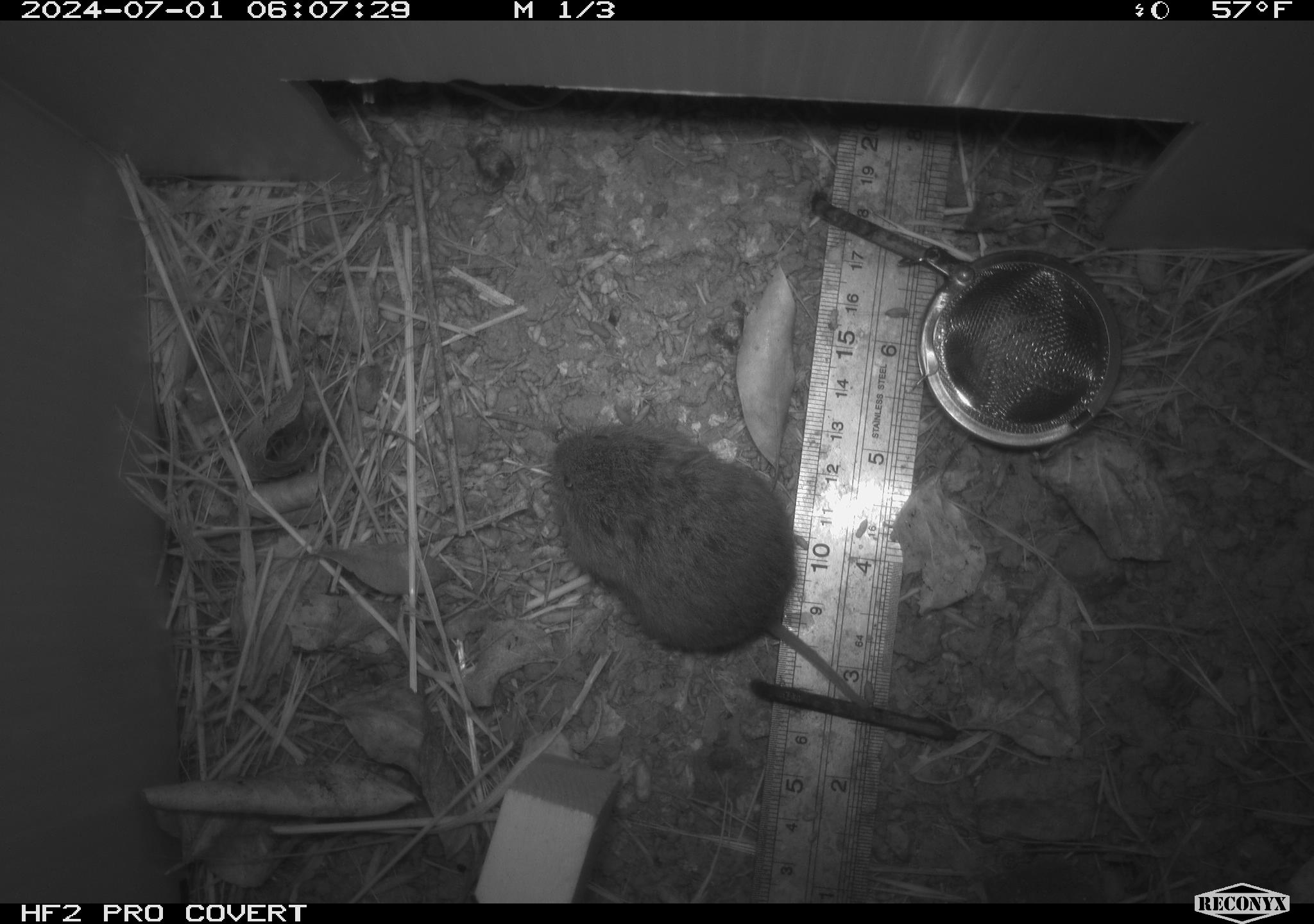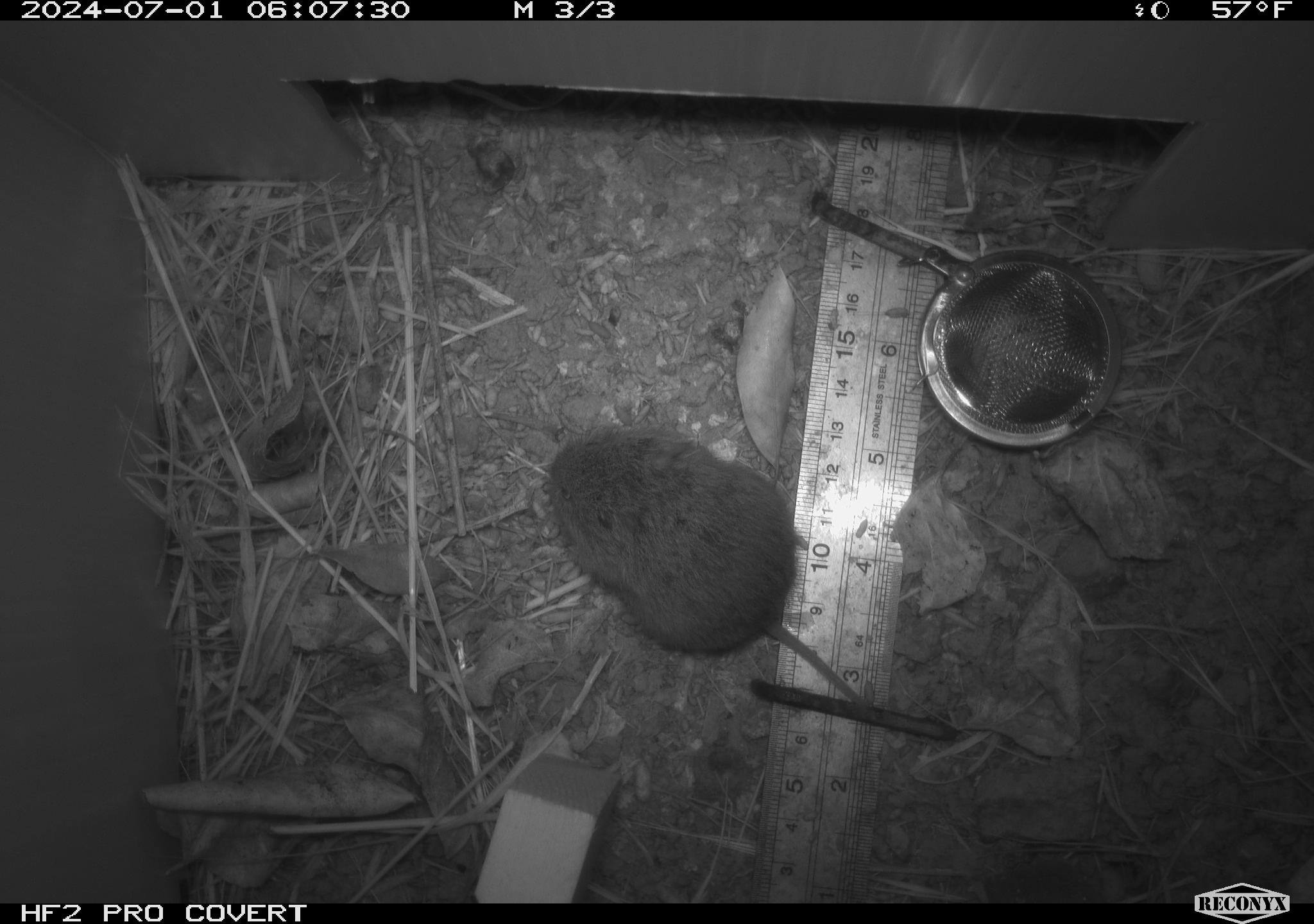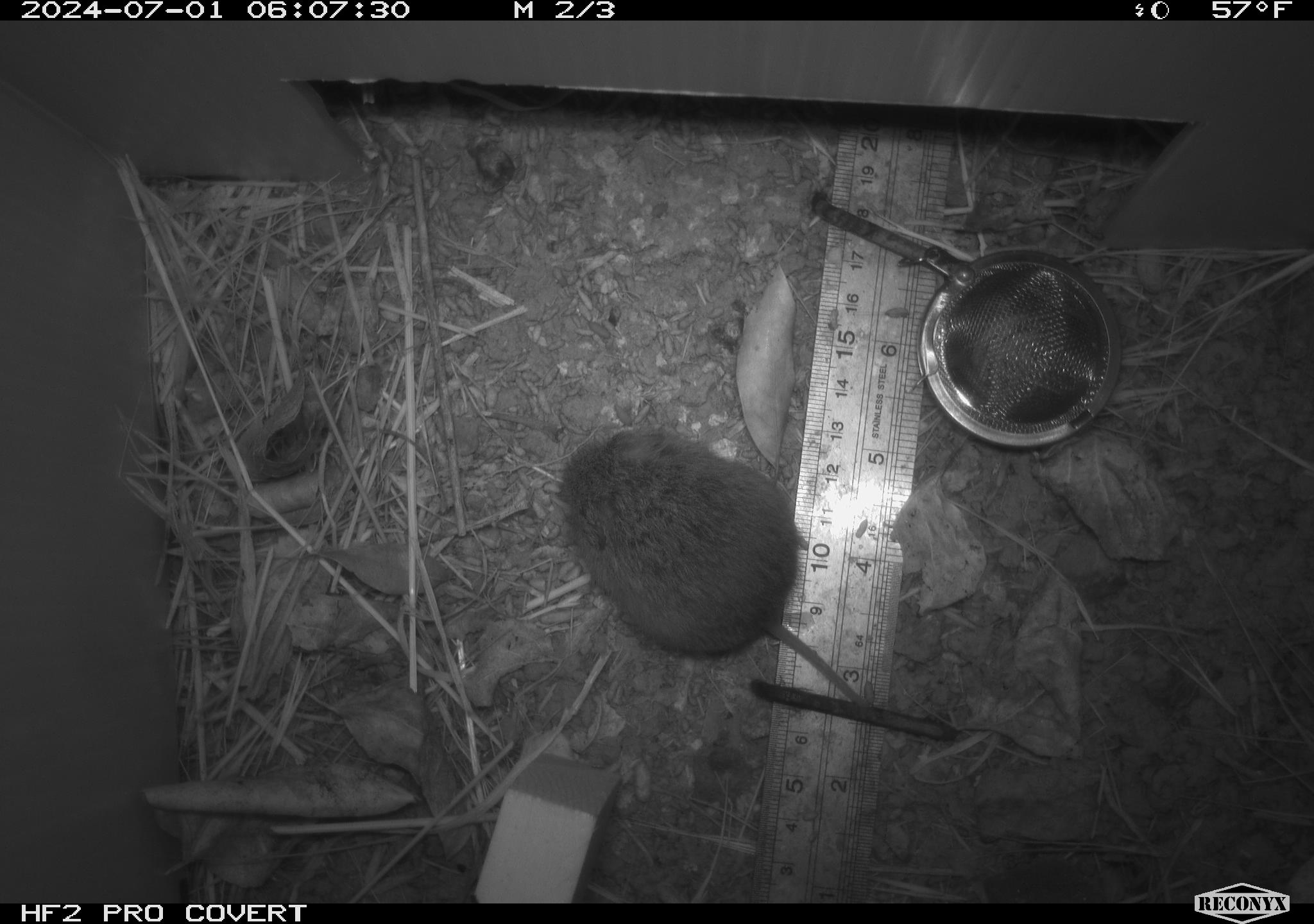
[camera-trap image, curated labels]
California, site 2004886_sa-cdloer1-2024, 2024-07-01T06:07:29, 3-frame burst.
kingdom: Animalia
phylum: Chordata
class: Mammalia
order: Rodentia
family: Cricetidae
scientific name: Arvicolinae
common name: voles, lemmings, and muskrats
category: arvicolinae subfamily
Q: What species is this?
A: Arvicolinae subfamily (voles, lemmings, and muskrats) (Arvicolinae).